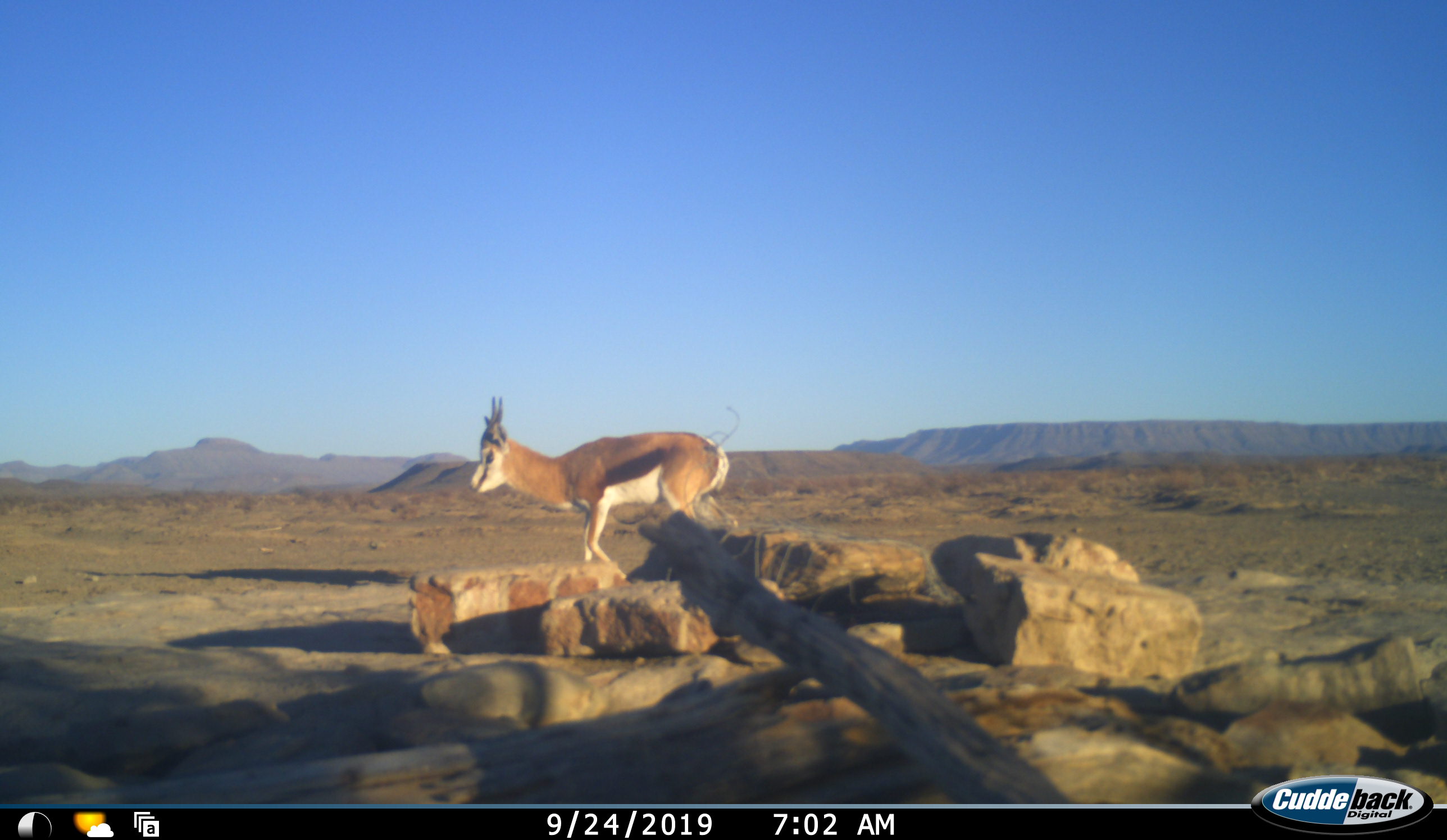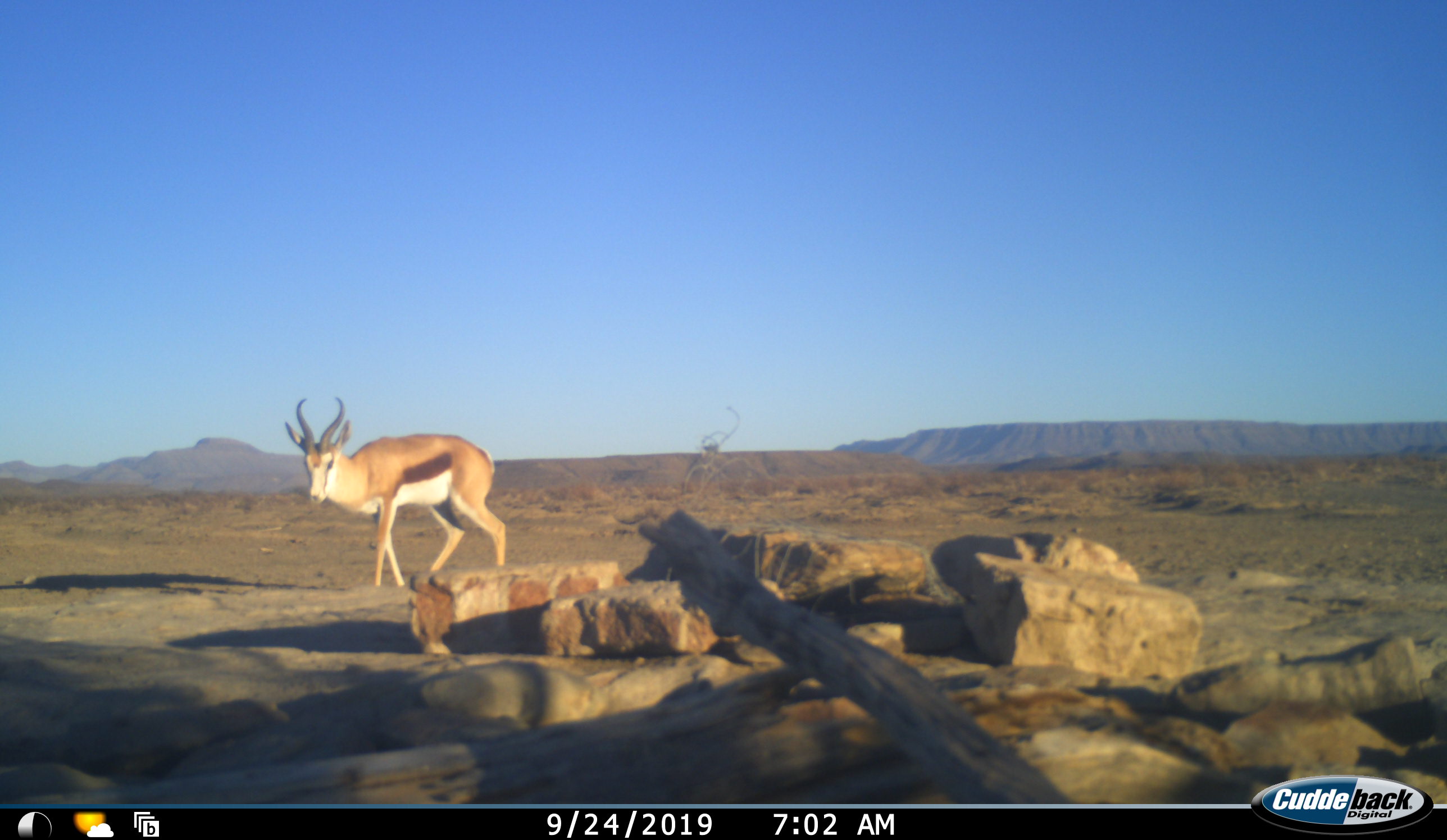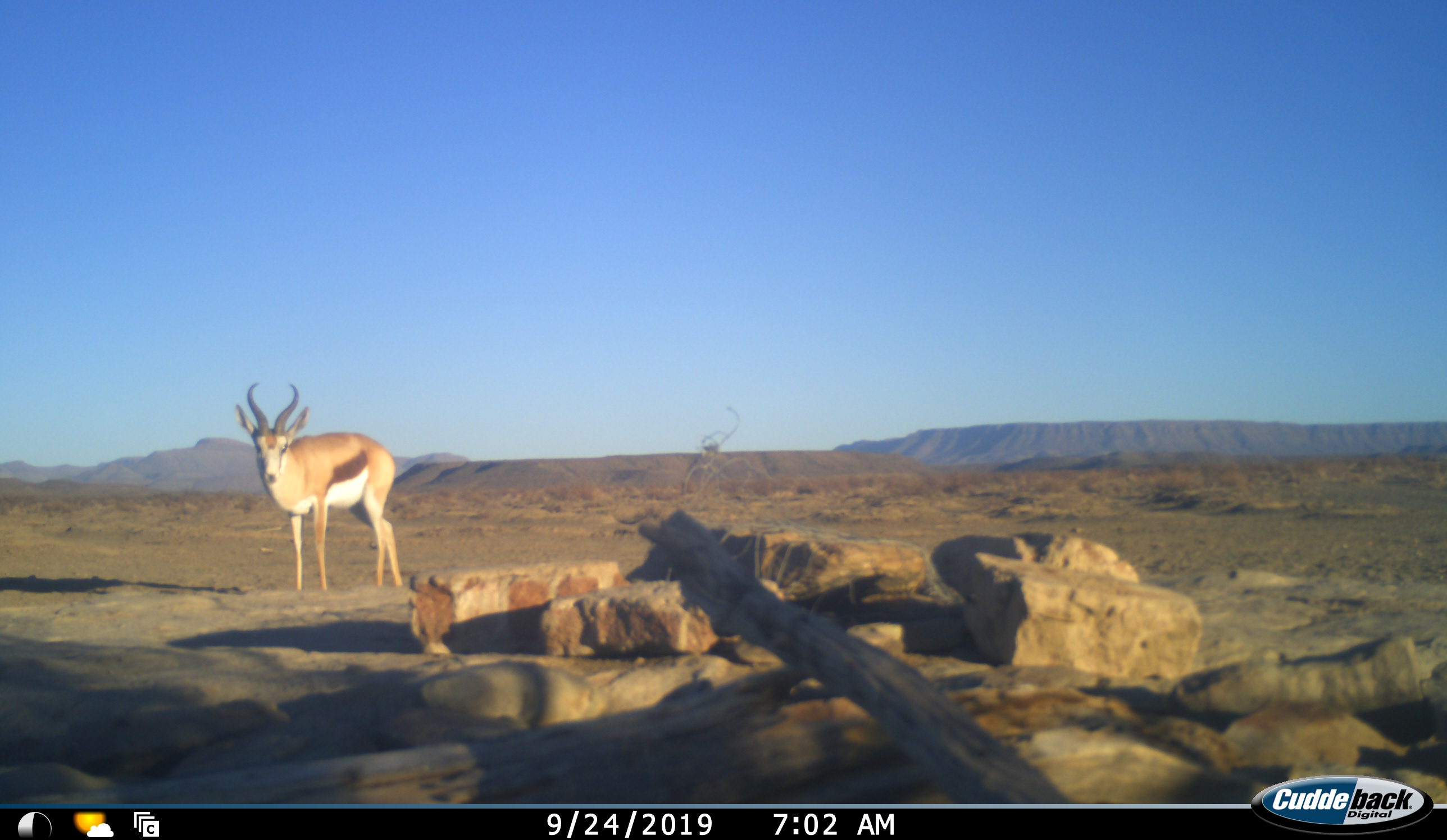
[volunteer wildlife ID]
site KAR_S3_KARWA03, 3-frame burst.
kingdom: Animalia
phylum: Chordata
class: Mammalia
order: Artiodactyla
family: Bovidae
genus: Antidorcas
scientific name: Antidorcas marsupialis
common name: springbok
Springbok (Antidorcas marsupialis), count 1. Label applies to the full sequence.